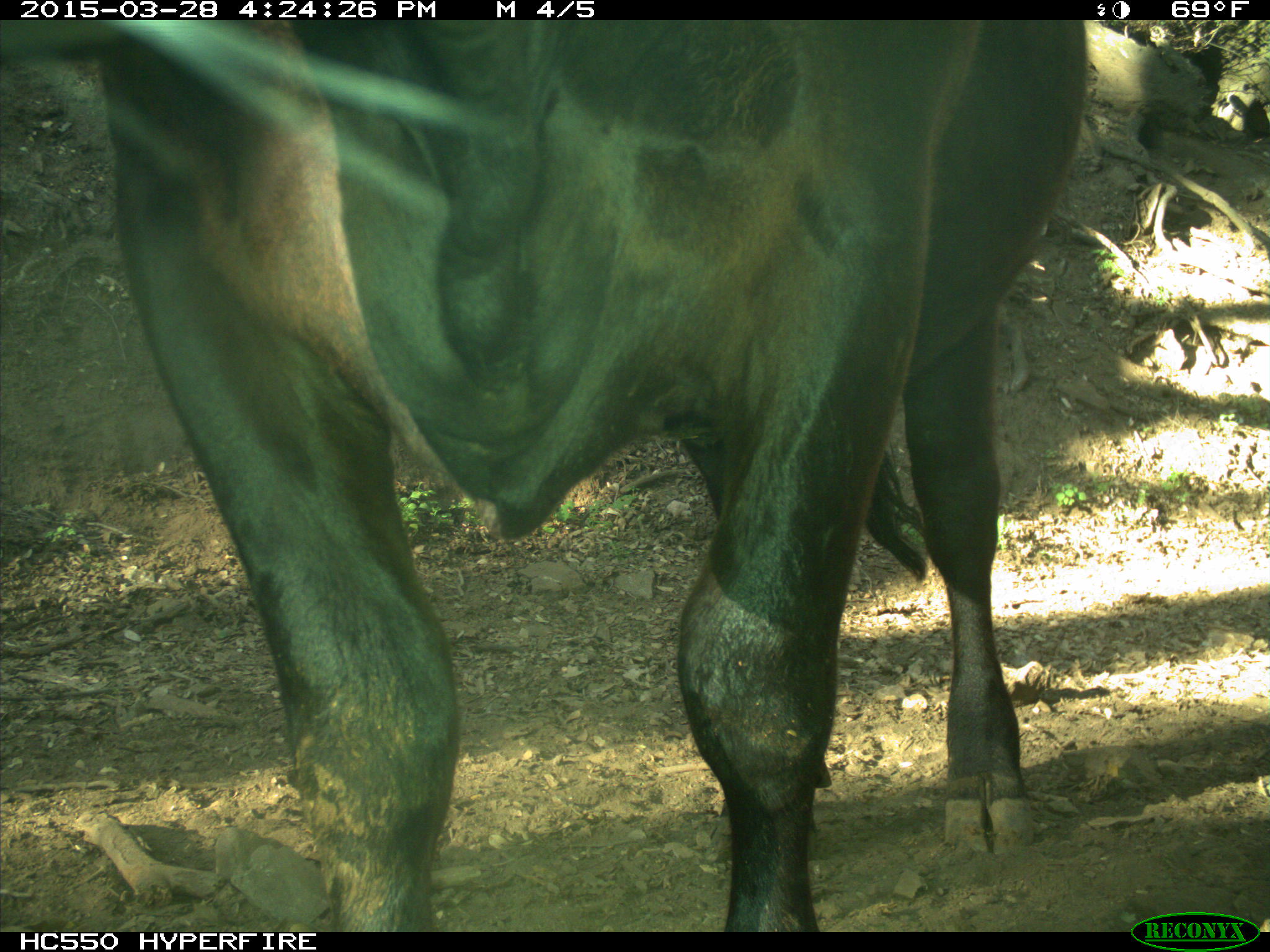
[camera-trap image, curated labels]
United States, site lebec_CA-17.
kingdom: Animalia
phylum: Chordata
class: Mammalia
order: Artiodactyla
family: Bovidae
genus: Bos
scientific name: Bos taurus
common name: domestic cow